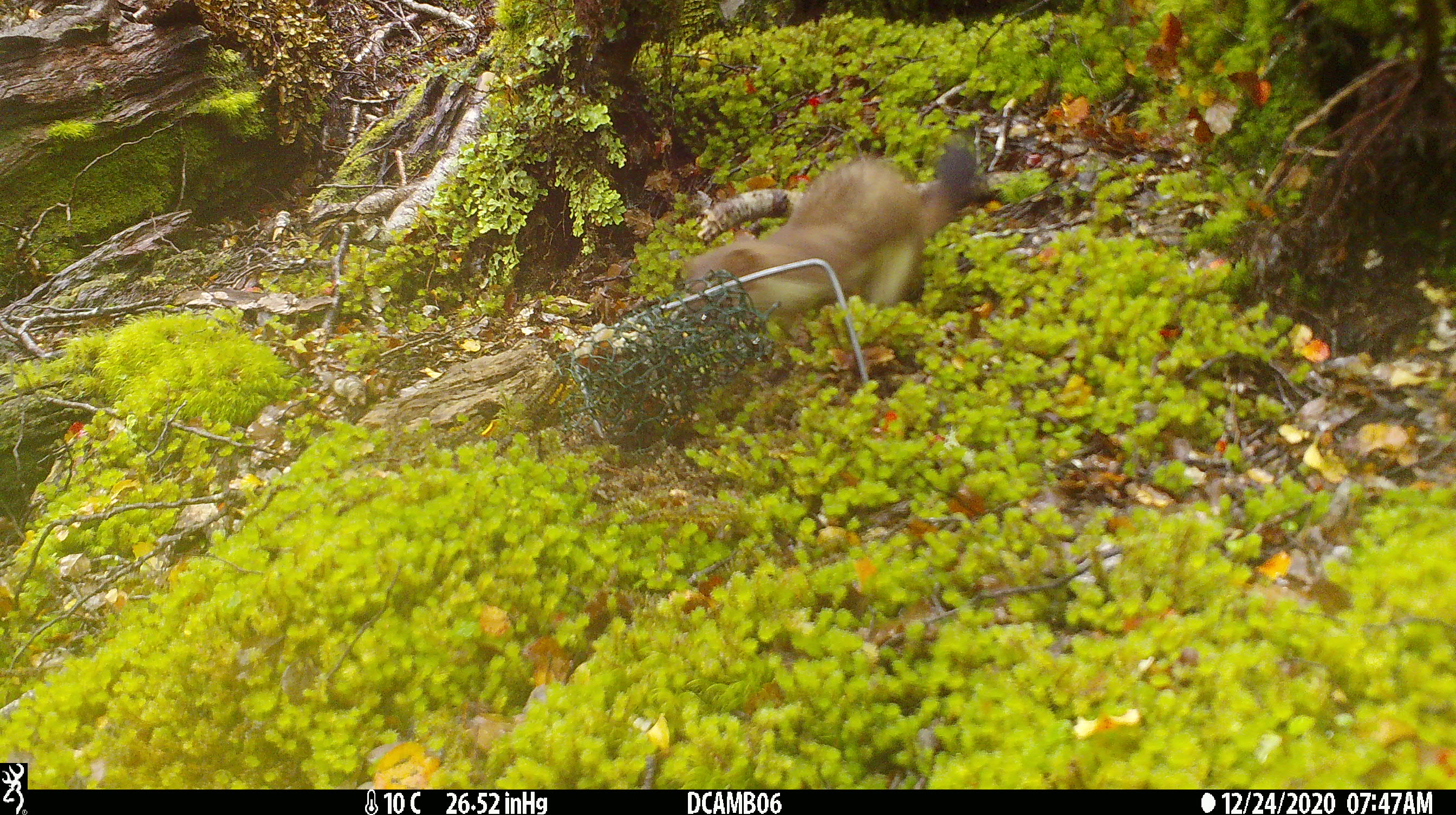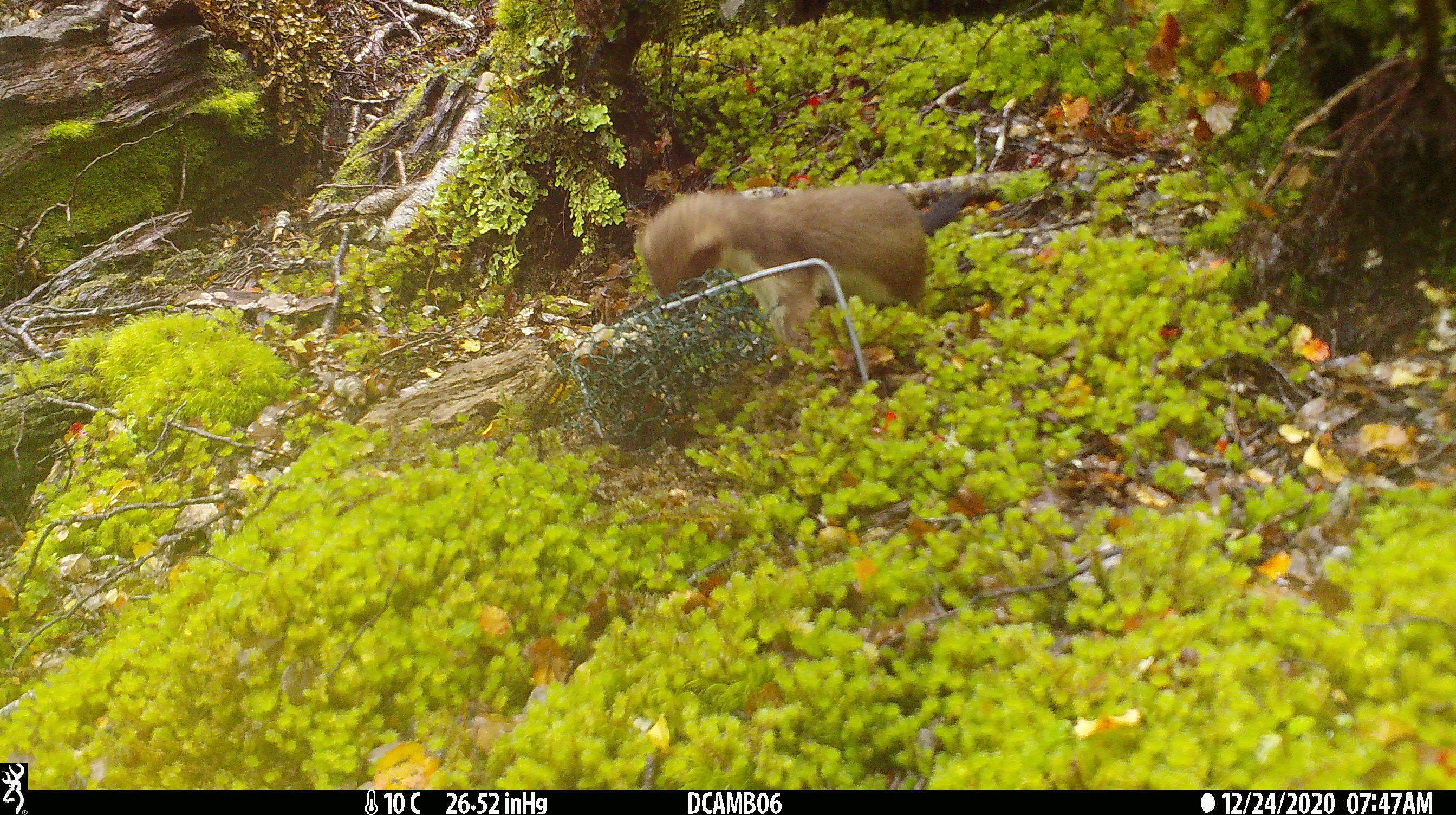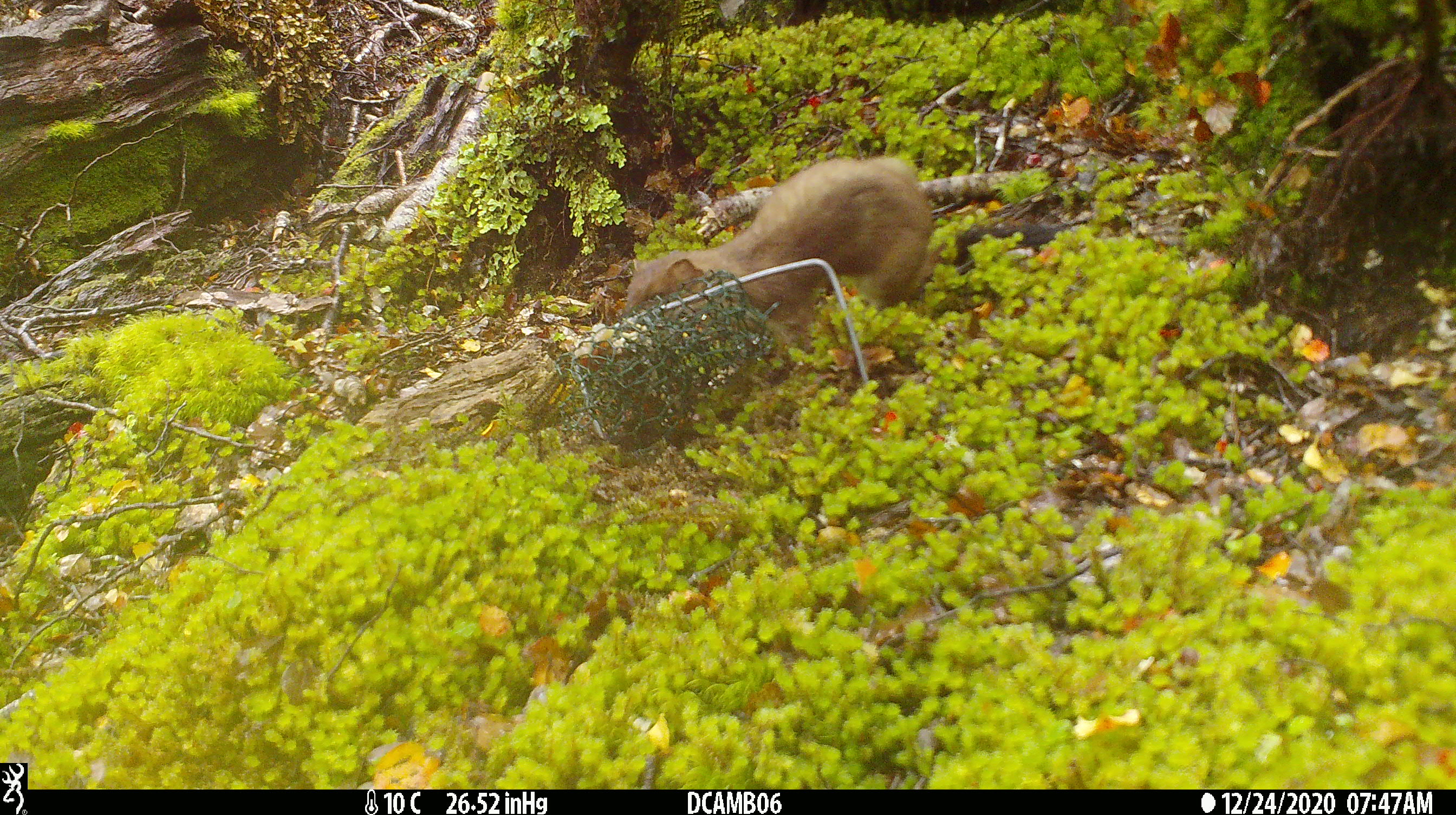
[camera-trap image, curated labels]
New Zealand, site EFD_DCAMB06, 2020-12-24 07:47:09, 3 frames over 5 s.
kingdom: Animalia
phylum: Chordata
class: Mammalia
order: Carnivora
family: Mustelidae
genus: Mustela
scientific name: Mustela erminea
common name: stoat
Stoat (Mustela erminea).